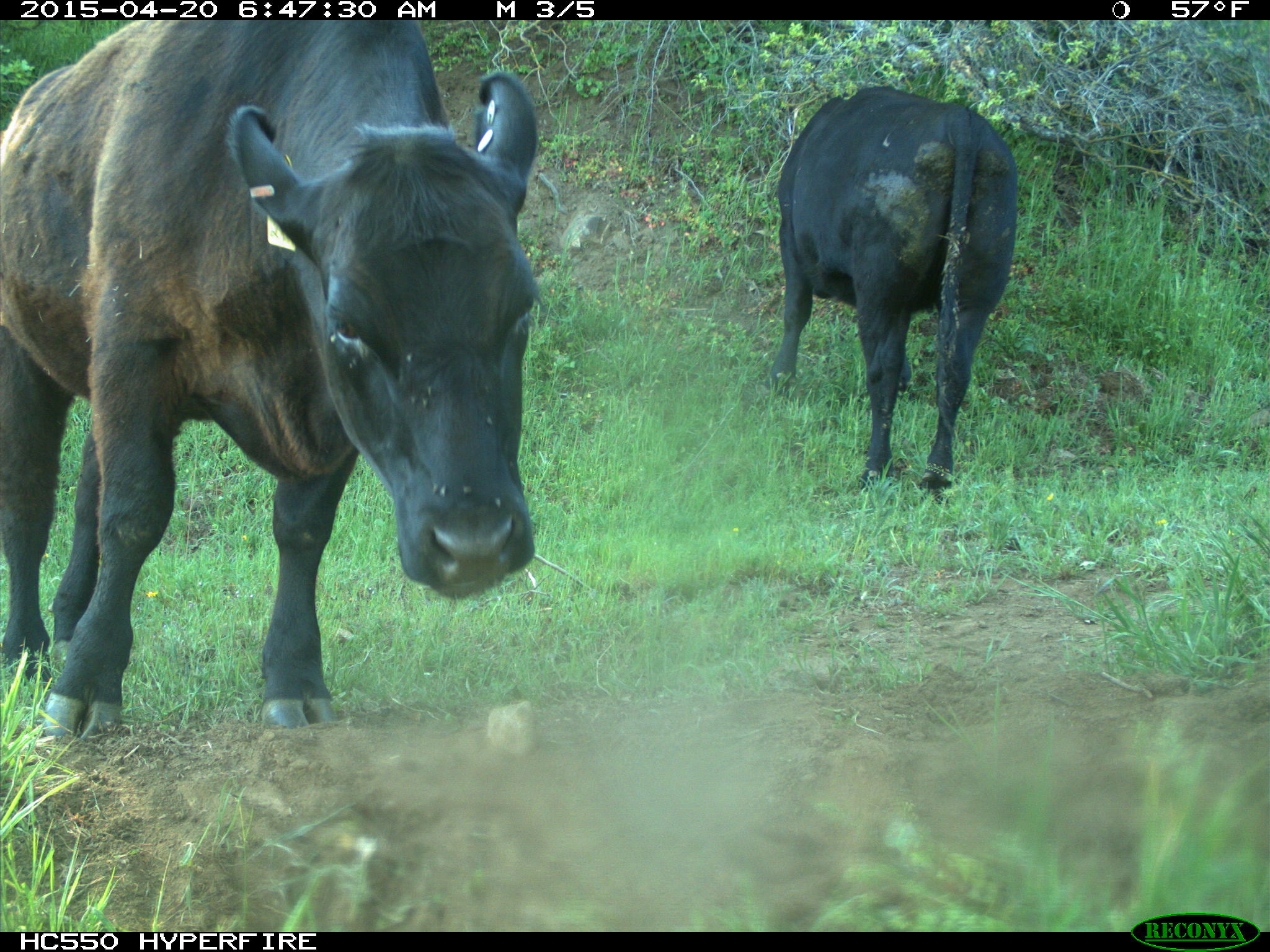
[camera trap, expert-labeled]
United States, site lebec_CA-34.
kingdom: Animalia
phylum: Chordata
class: Mammalia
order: Artiodactyla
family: Bovidae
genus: Bos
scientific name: Bos taurus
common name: domestic cow